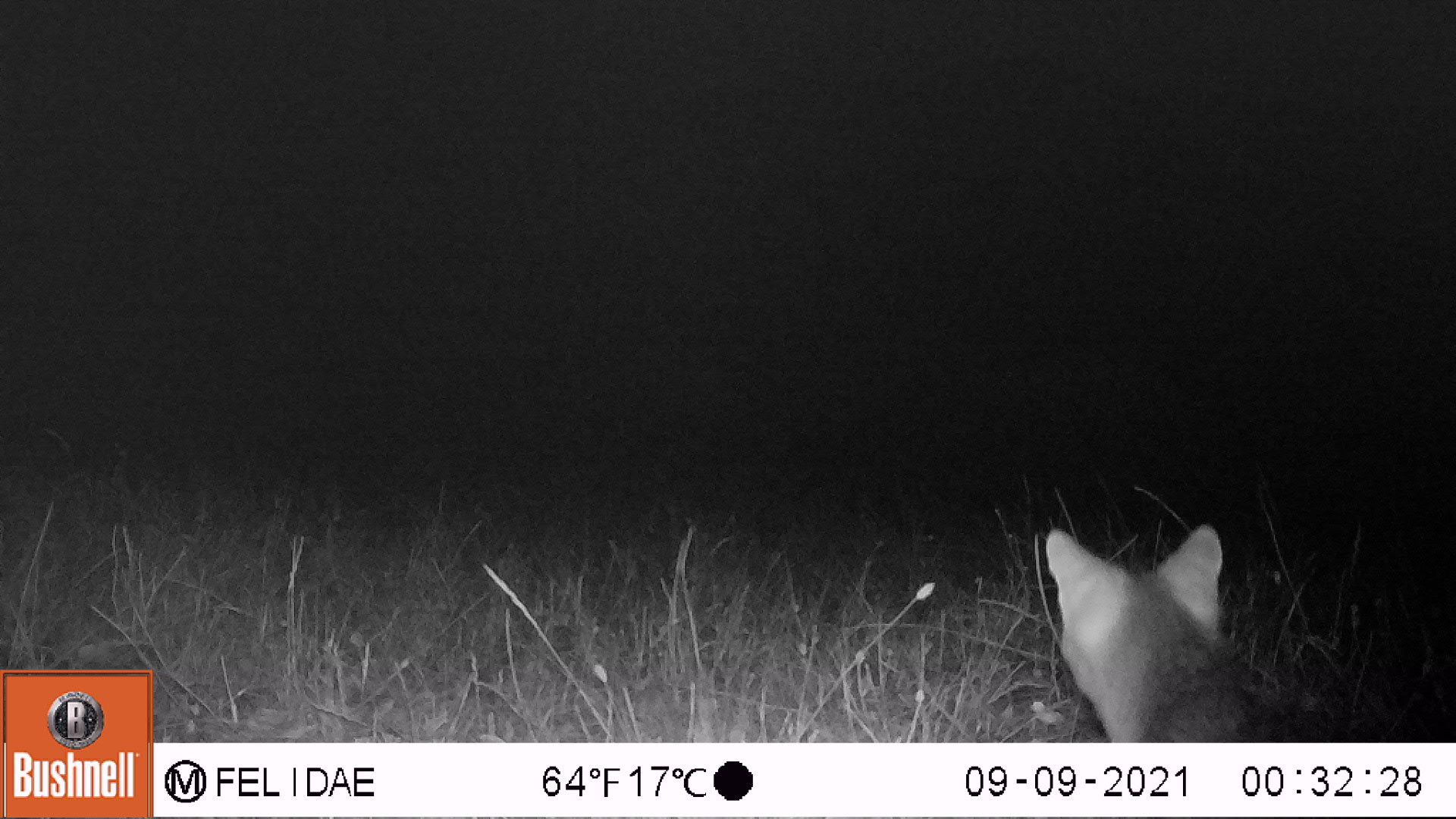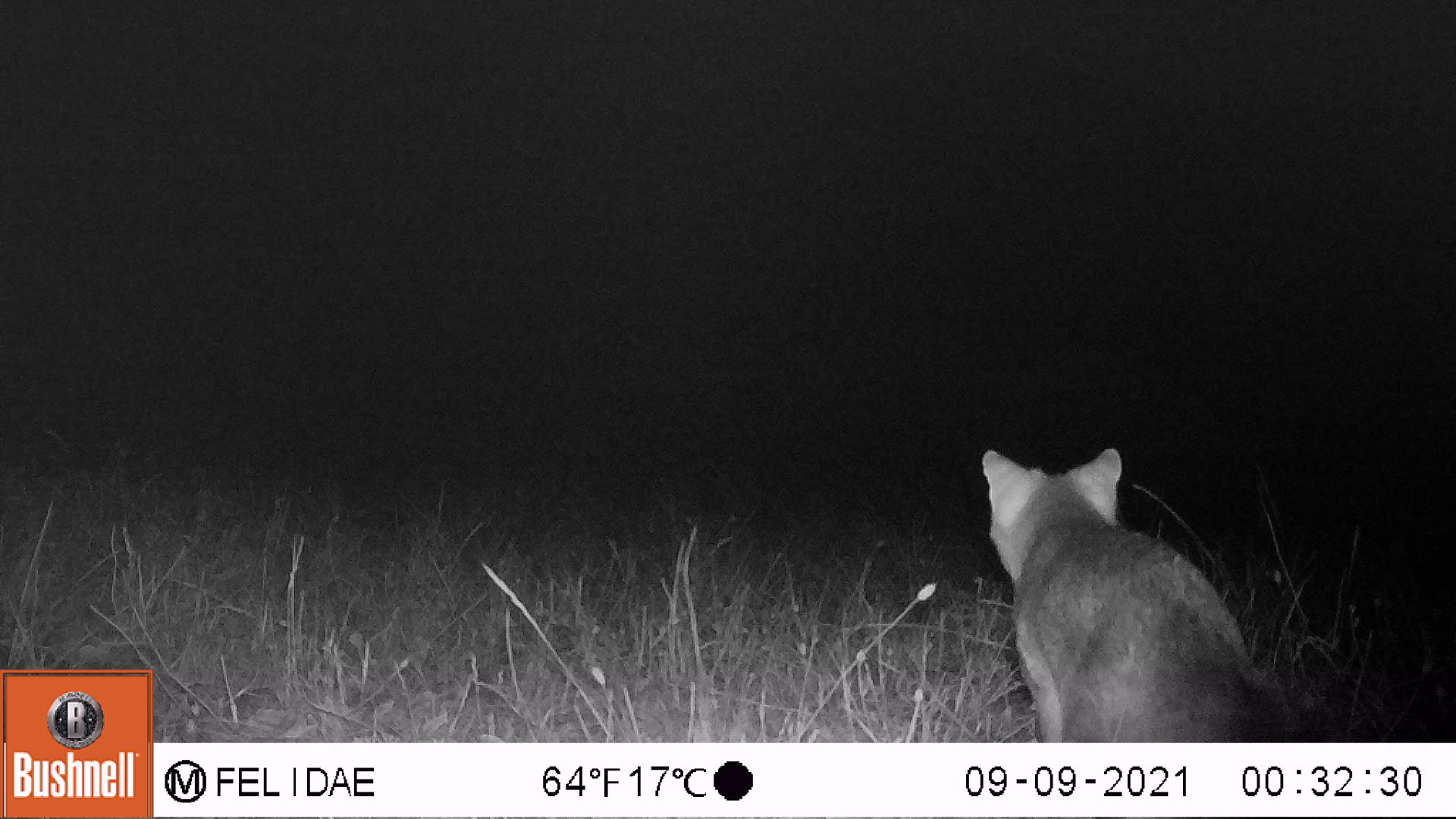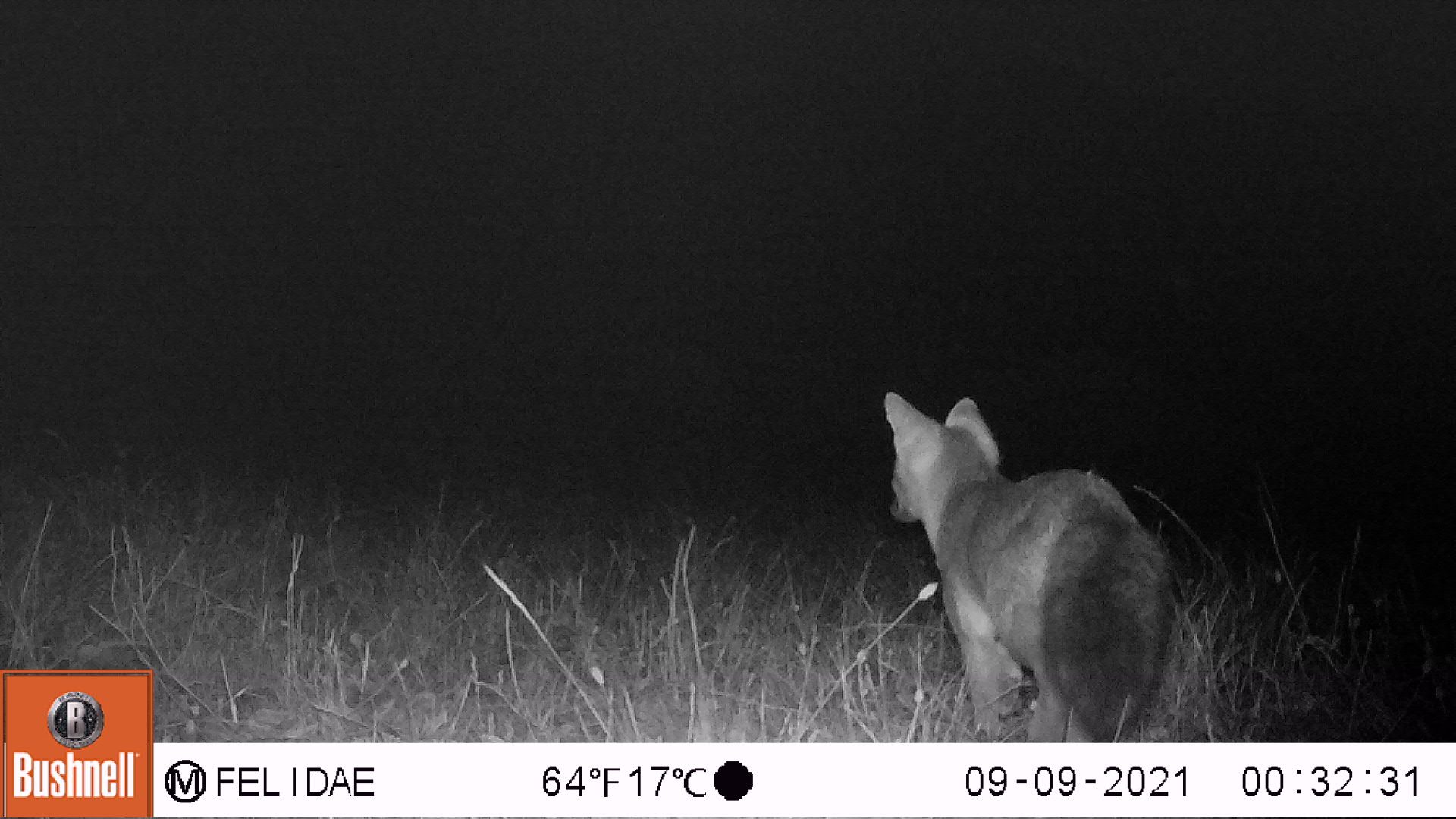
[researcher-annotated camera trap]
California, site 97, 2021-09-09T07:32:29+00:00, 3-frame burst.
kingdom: Animalia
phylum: Chordata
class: Mammalia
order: Carnivora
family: Canidae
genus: Urocyon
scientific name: Urocyon cinereoargenteus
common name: gray fox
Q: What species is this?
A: Gray fox (Urocyon cinereoargenteus).